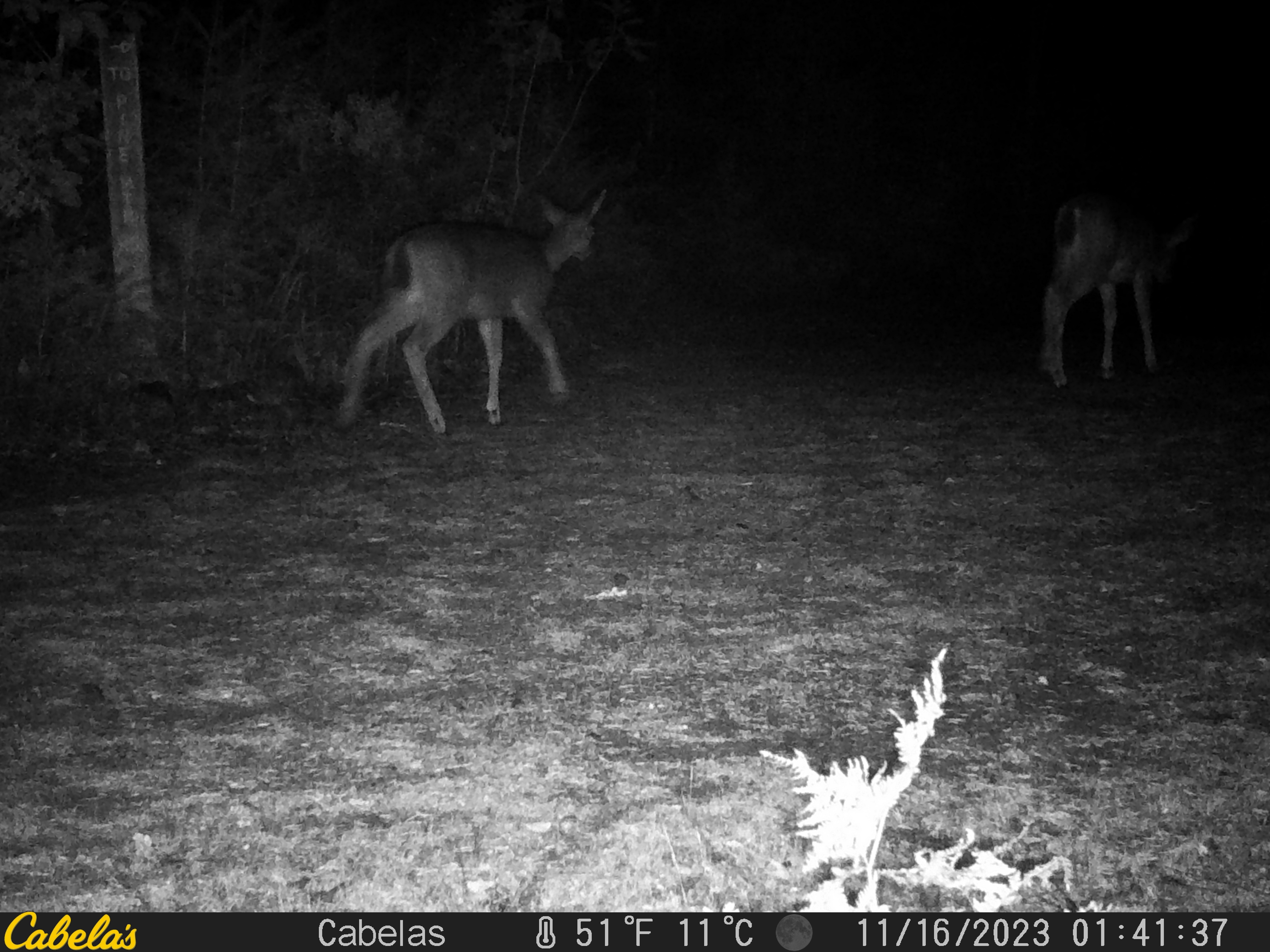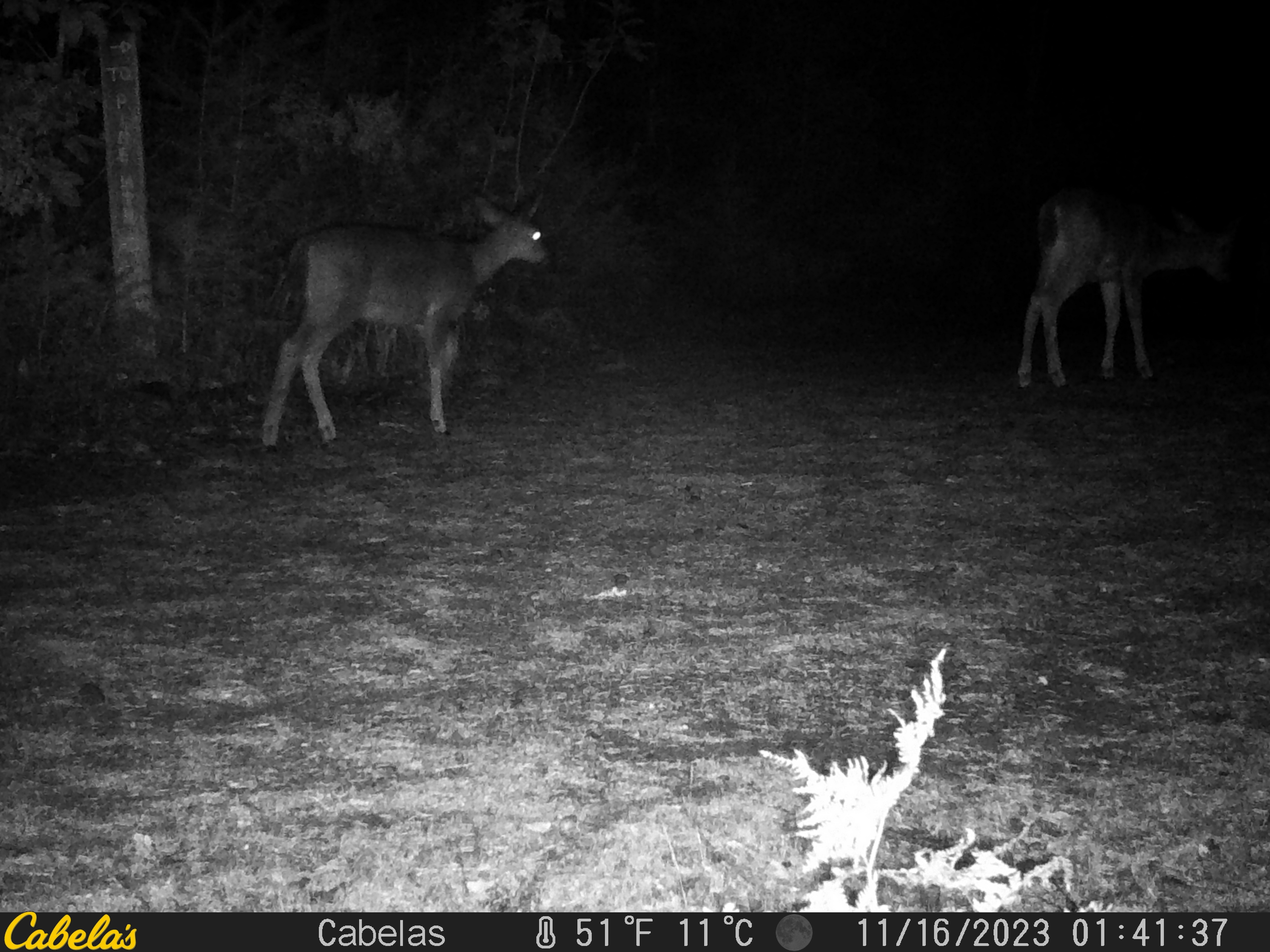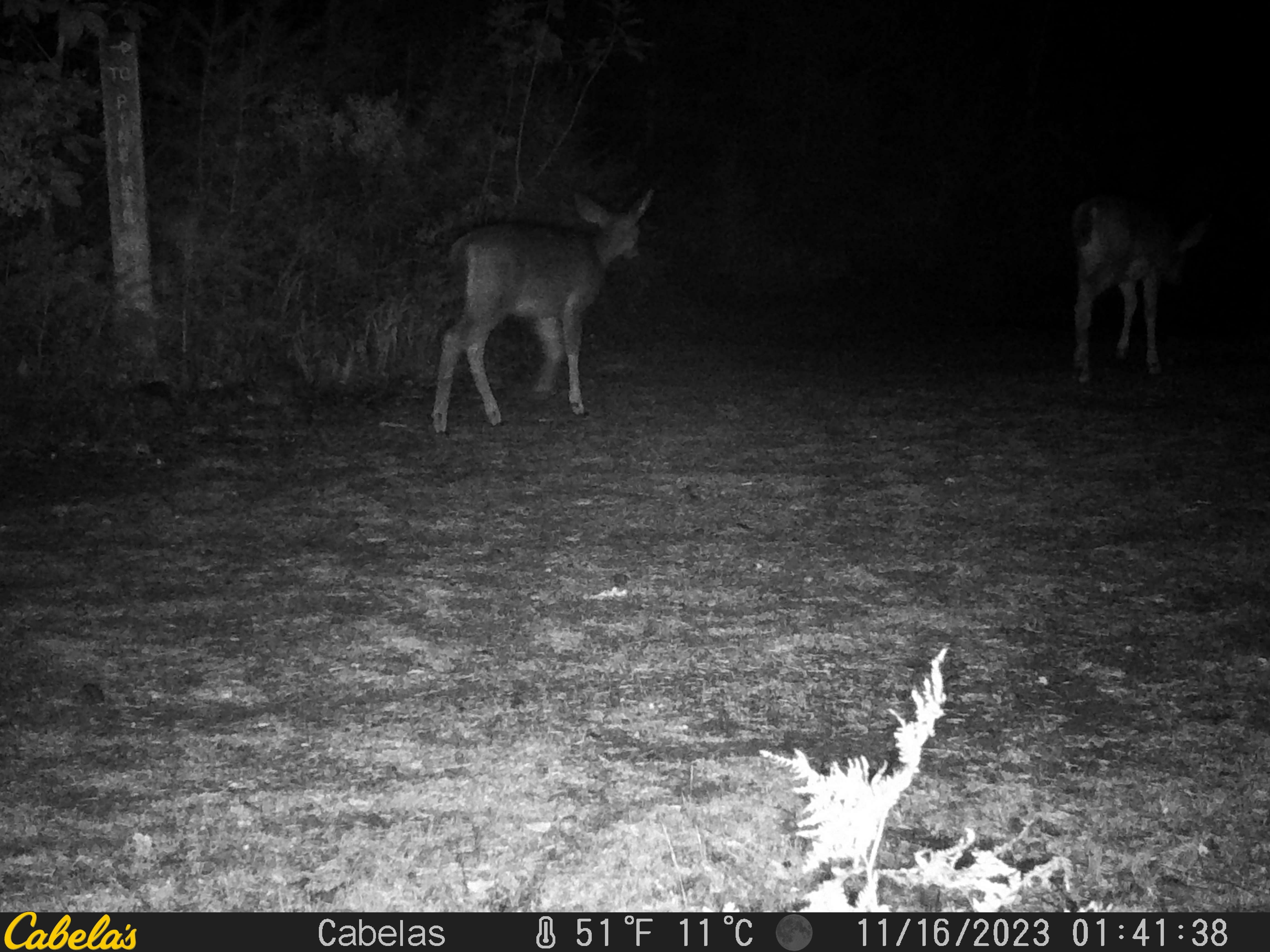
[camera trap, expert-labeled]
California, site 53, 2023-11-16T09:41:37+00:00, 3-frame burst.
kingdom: Animalia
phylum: Chordata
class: Mammalia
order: Artiodactyla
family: Cervidae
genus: Odocoileus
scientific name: Odocoileus hemionus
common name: mule deer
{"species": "mule deer (Odocoileus hemionus)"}